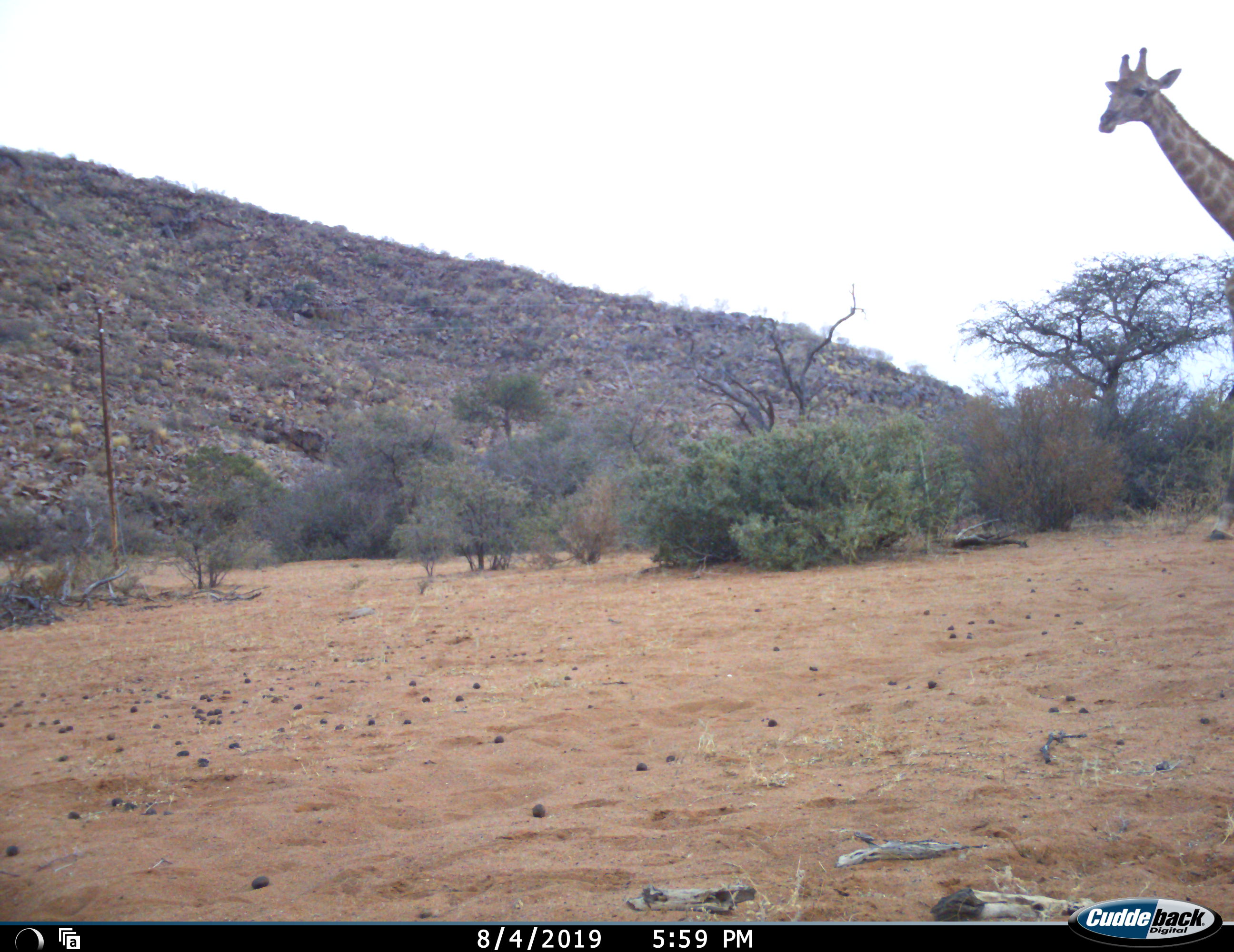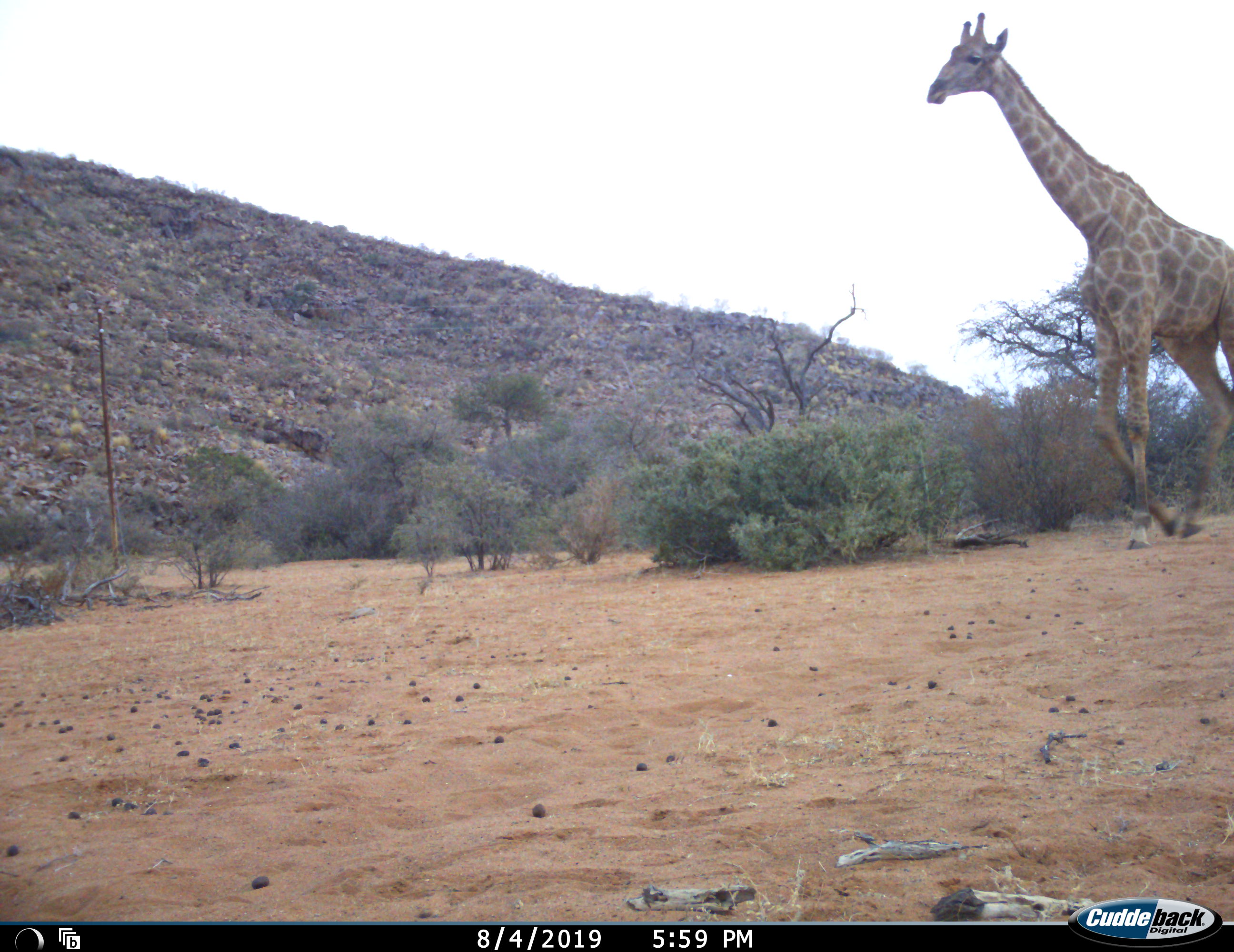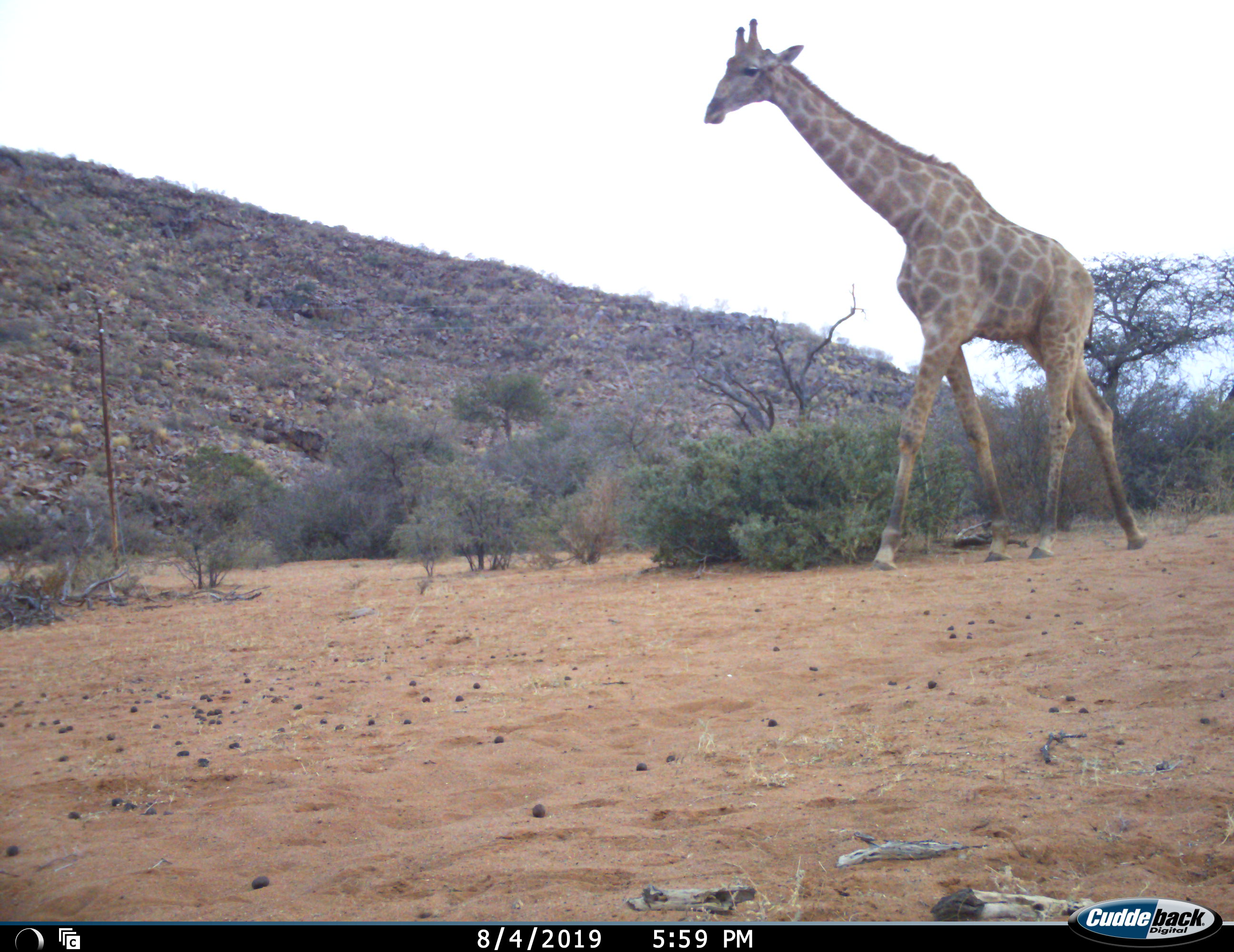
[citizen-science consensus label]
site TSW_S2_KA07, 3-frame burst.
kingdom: Animalia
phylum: Chordata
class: Mammalia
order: Artiodactyla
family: Giraffidae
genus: Giraffa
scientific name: Giraffa camelopardalis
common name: giraffe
Giraffe (Giraffa camelopardalis), count 1. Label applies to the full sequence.